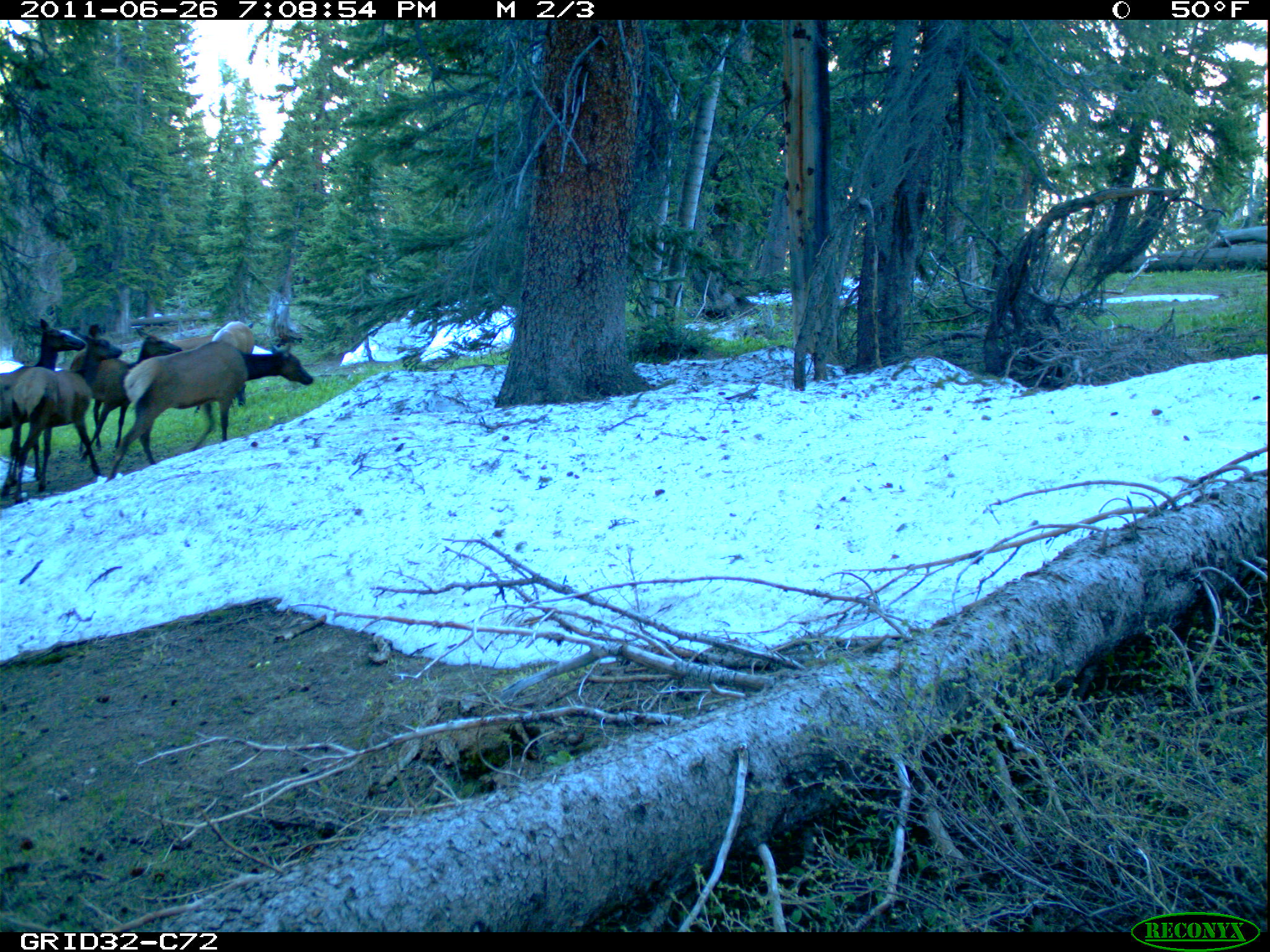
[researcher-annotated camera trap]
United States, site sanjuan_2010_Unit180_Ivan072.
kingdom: Animalia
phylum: Chordata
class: Mammalia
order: Artiodactyla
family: Cervidae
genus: Cervus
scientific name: Cervus elaphus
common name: red deer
Cervus elaphus (red deer).